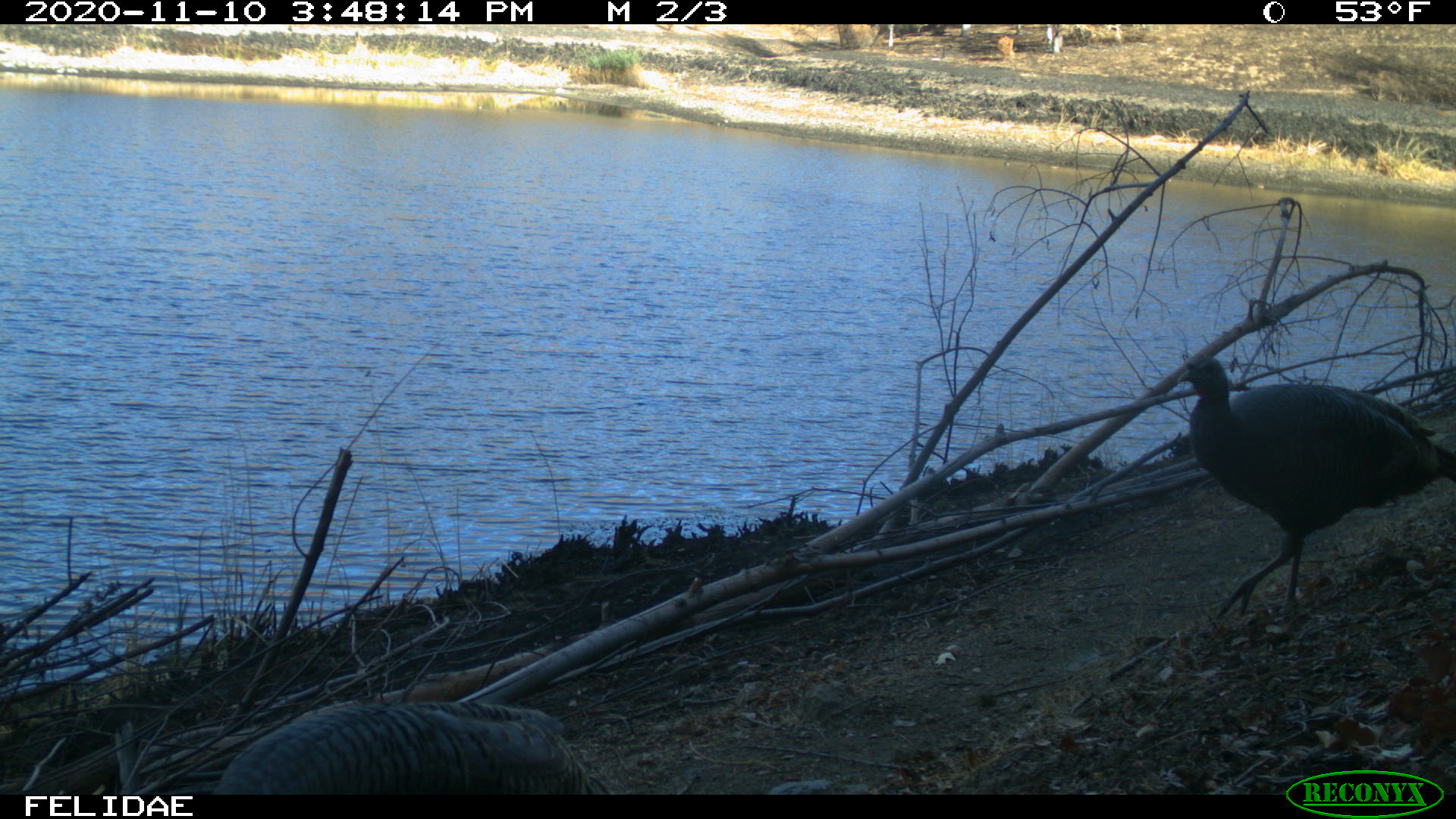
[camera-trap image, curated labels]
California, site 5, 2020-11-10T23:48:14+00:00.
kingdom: Animalia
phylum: Chordata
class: Aves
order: Galliformes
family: Phasianidae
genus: Meleagris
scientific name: Meleagris gallopavo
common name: turkey